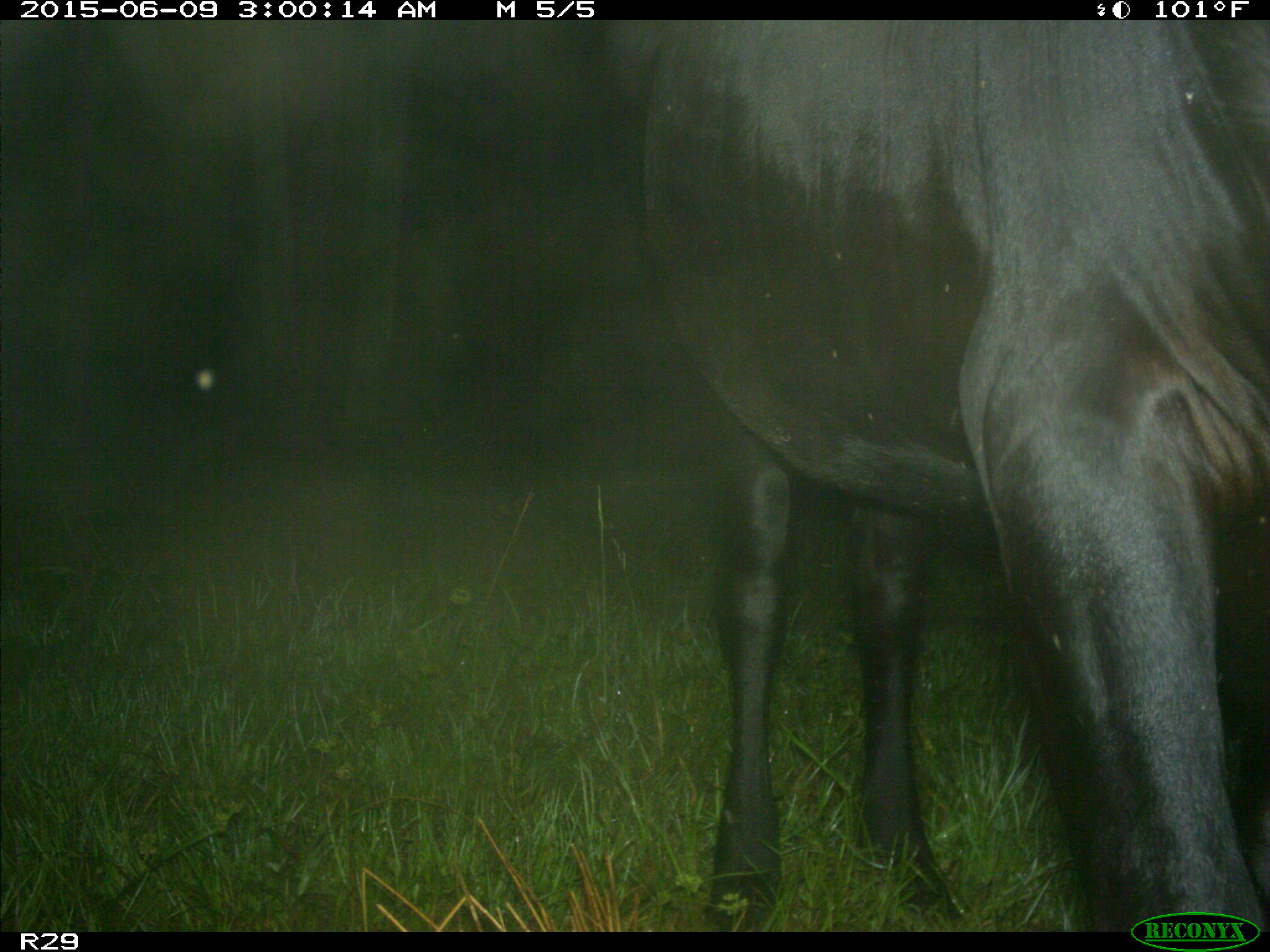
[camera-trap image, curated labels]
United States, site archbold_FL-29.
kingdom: Animalia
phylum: Chordata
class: Mammalia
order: Artiodactyla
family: Bovidae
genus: Bos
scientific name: Bos taurus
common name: domestic cow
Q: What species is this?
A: Bos taurus (domestic cow).